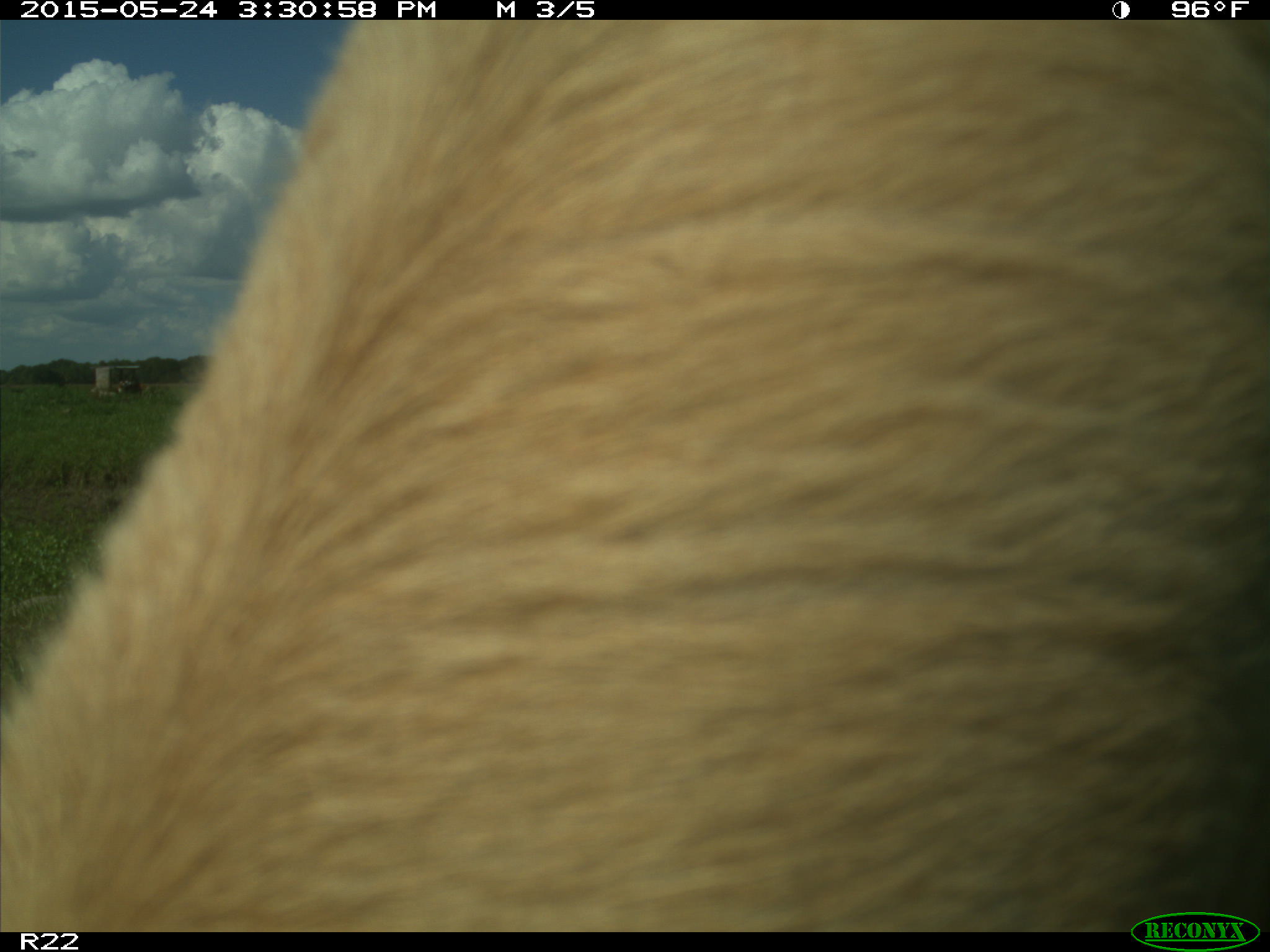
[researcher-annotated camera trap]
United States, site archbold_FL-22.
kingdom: Animalia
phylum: Chordata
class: Mammalia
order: Artiodactyla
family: Bovidae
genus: Bos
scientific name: Bos taurus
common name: domestic cow